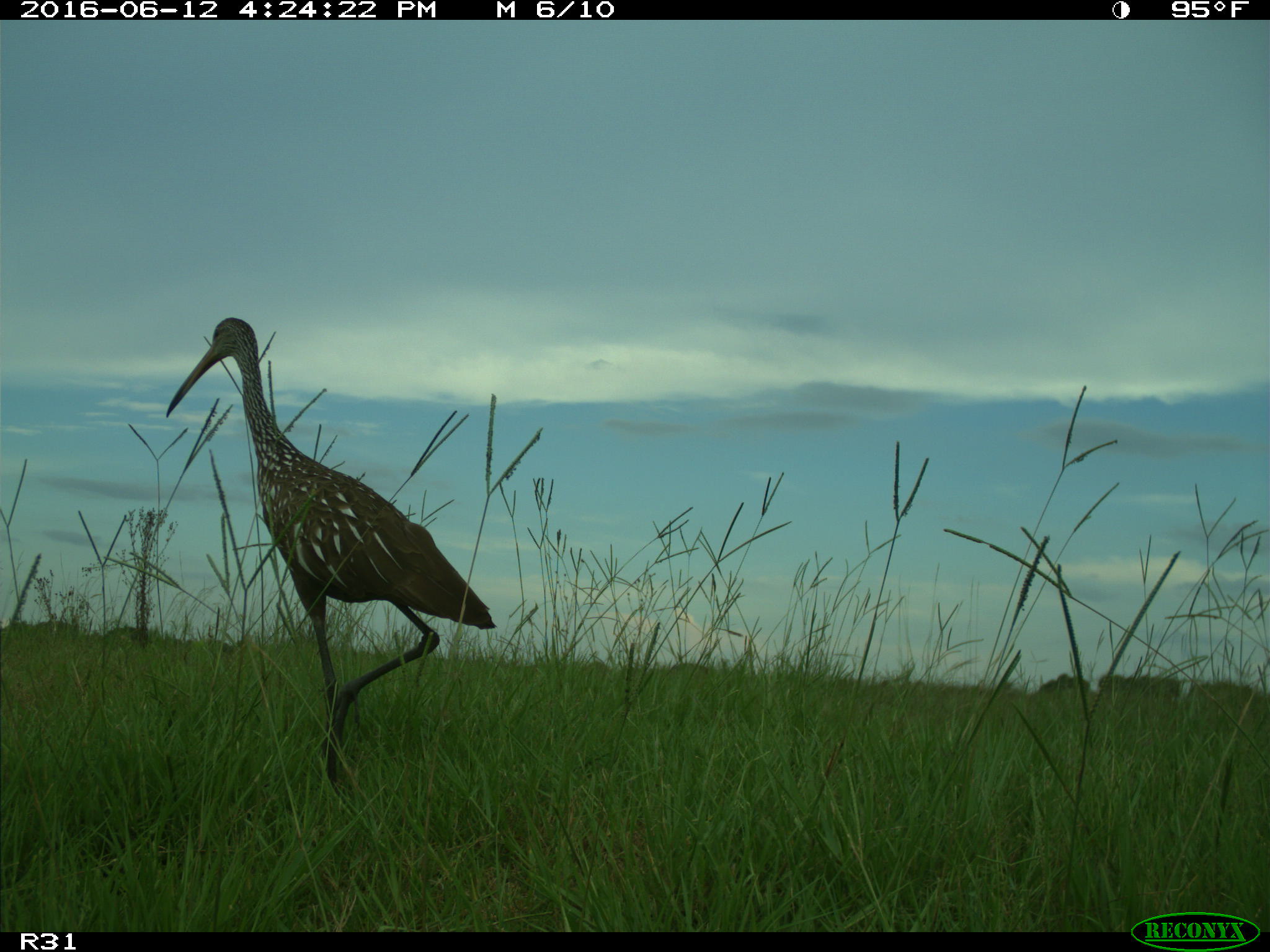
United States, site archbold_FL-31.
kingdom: Animalia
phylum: Chordata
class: Aves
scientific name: Aves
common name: birds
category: unidentified bird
Unidentified bird (birds) (Aves).